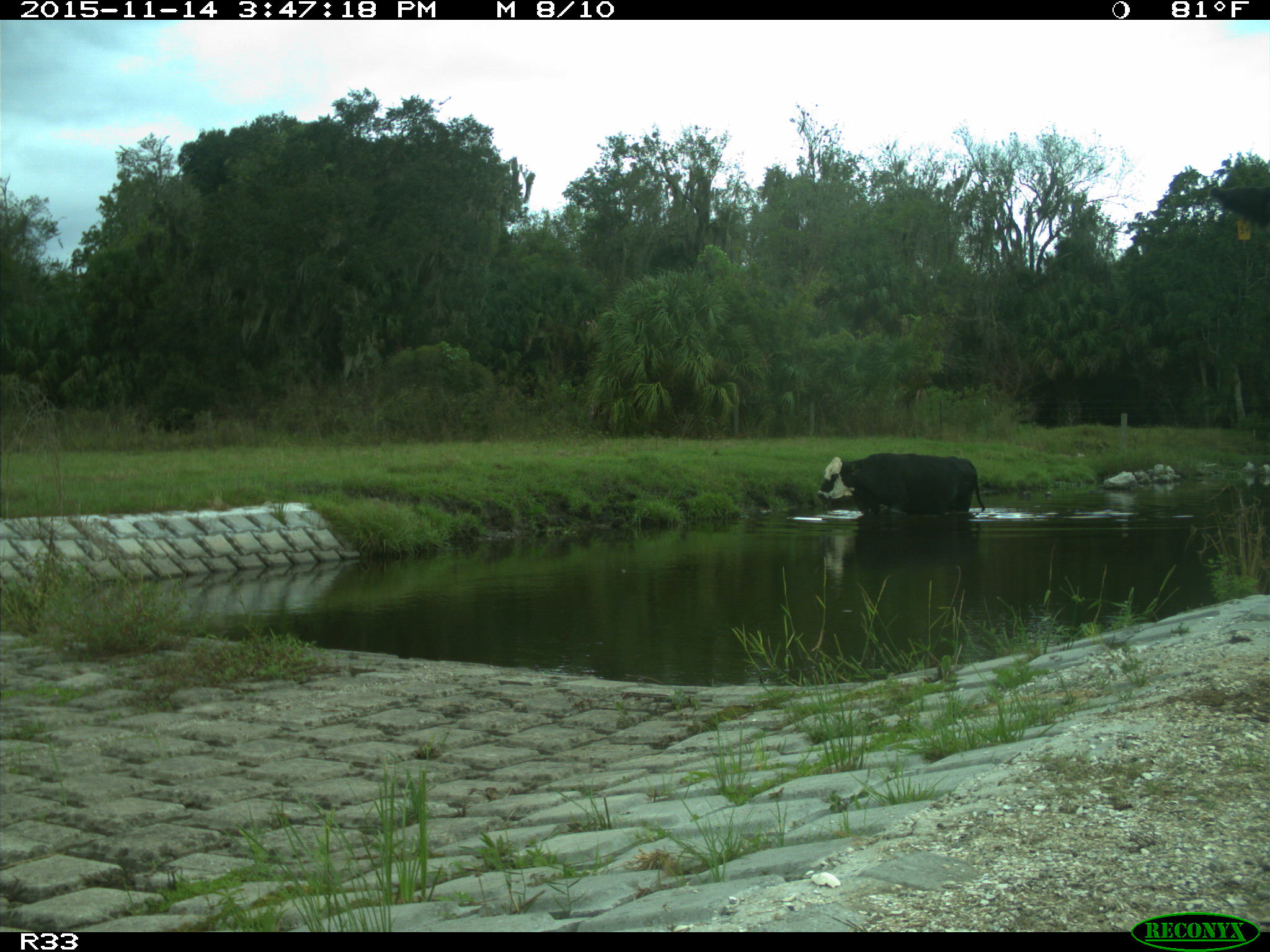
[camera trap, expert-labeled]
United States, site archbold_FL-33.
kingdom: Animalia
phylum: Chordata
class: Mammalia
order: Artiodactyla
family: Bovidae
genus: Bos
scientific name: Bos taurus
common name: domestic cow